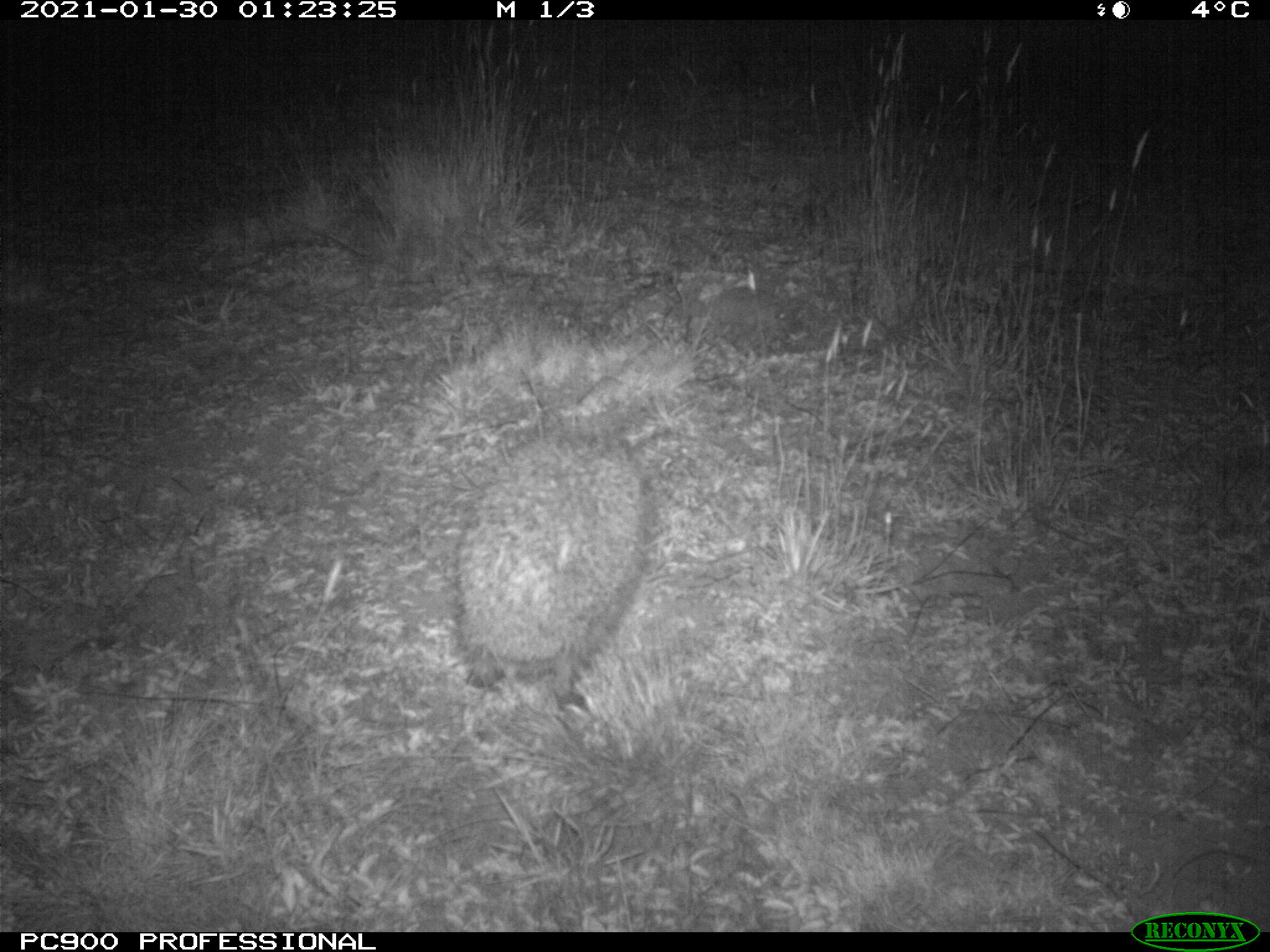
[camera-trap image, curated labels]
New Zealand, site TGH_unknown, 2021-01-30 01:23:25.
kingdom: Animalia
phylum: Chordata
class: Mammalia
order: Eulipotyphla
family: Erinaceidae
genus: Erinaceus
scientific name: Erinaceus europaeus europaeus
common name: european hedgehog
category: hedgehog